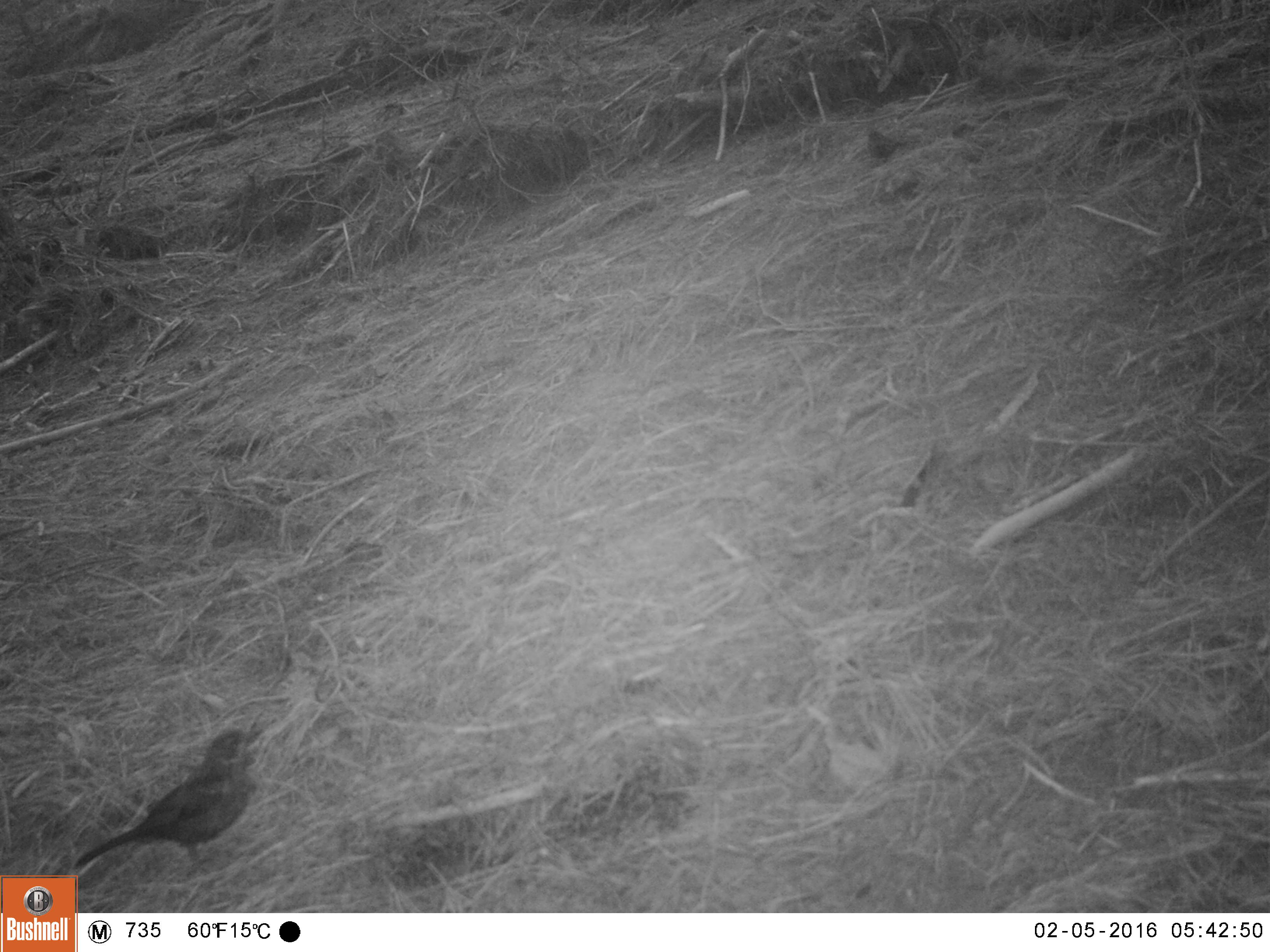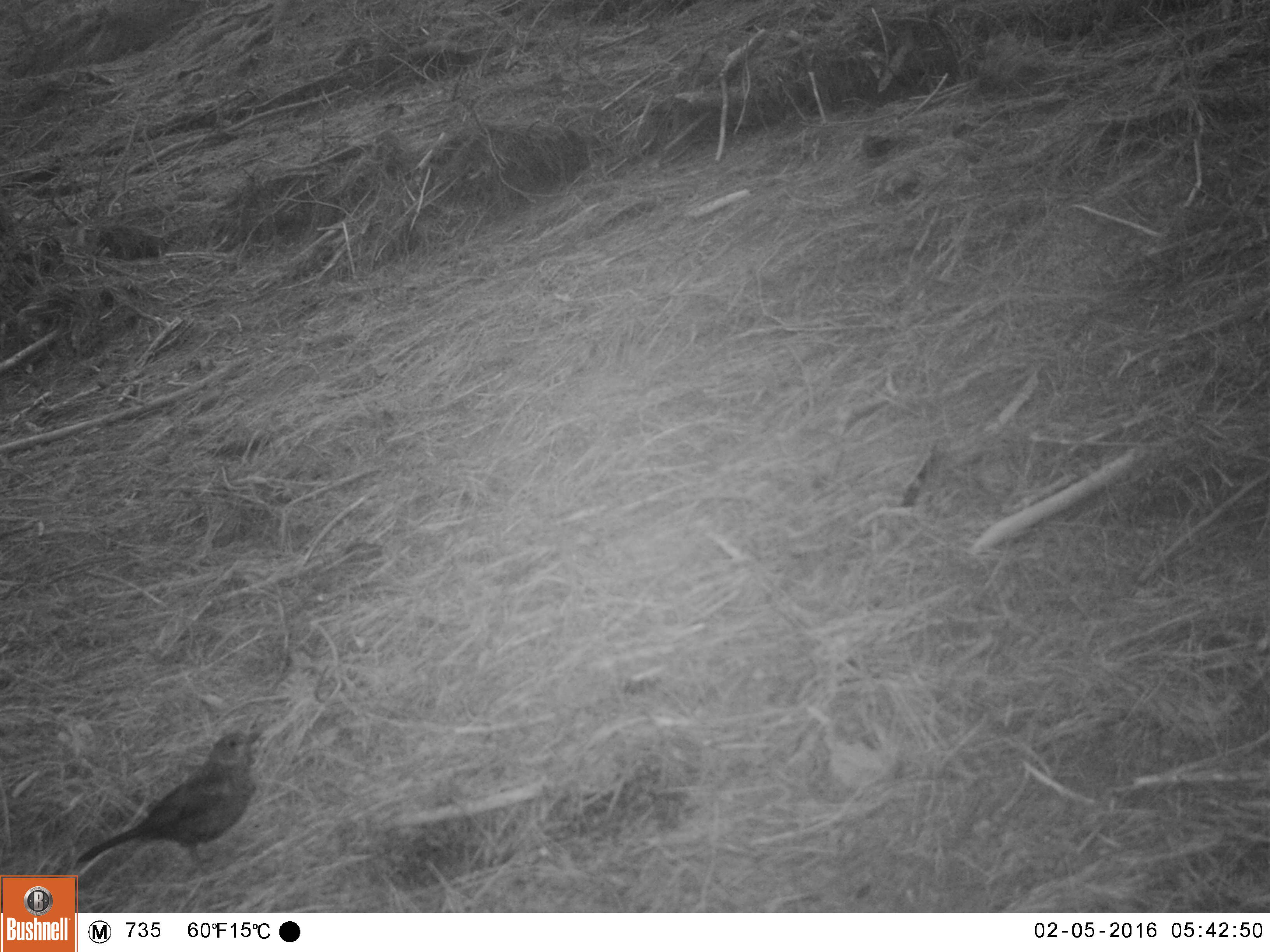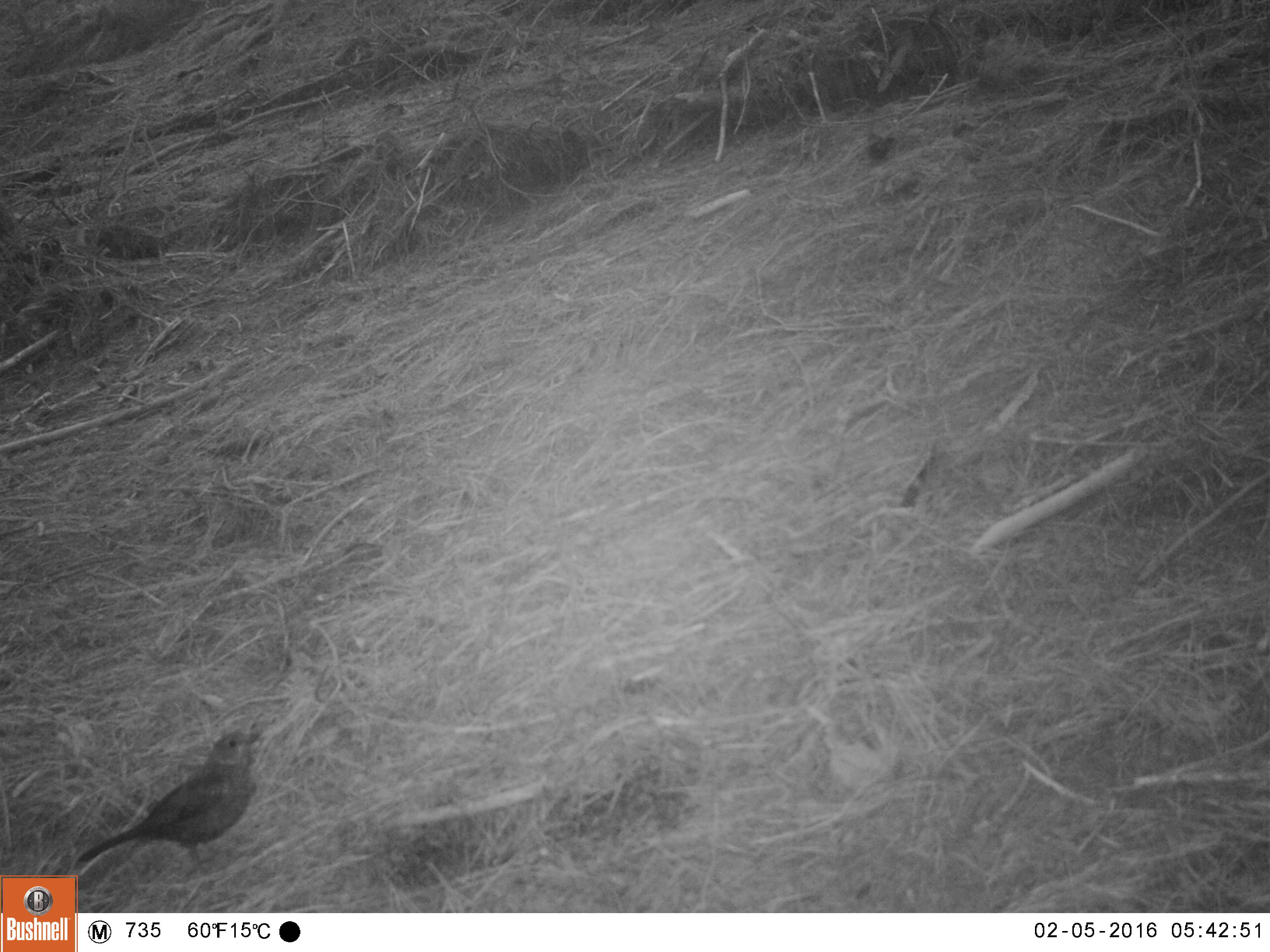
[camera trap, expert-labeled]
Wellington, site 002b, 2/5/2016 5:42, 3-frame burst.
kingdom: Animalia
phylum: Chordata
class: Aves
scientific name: Aves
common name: bird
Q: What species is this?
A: Bird (Aves).